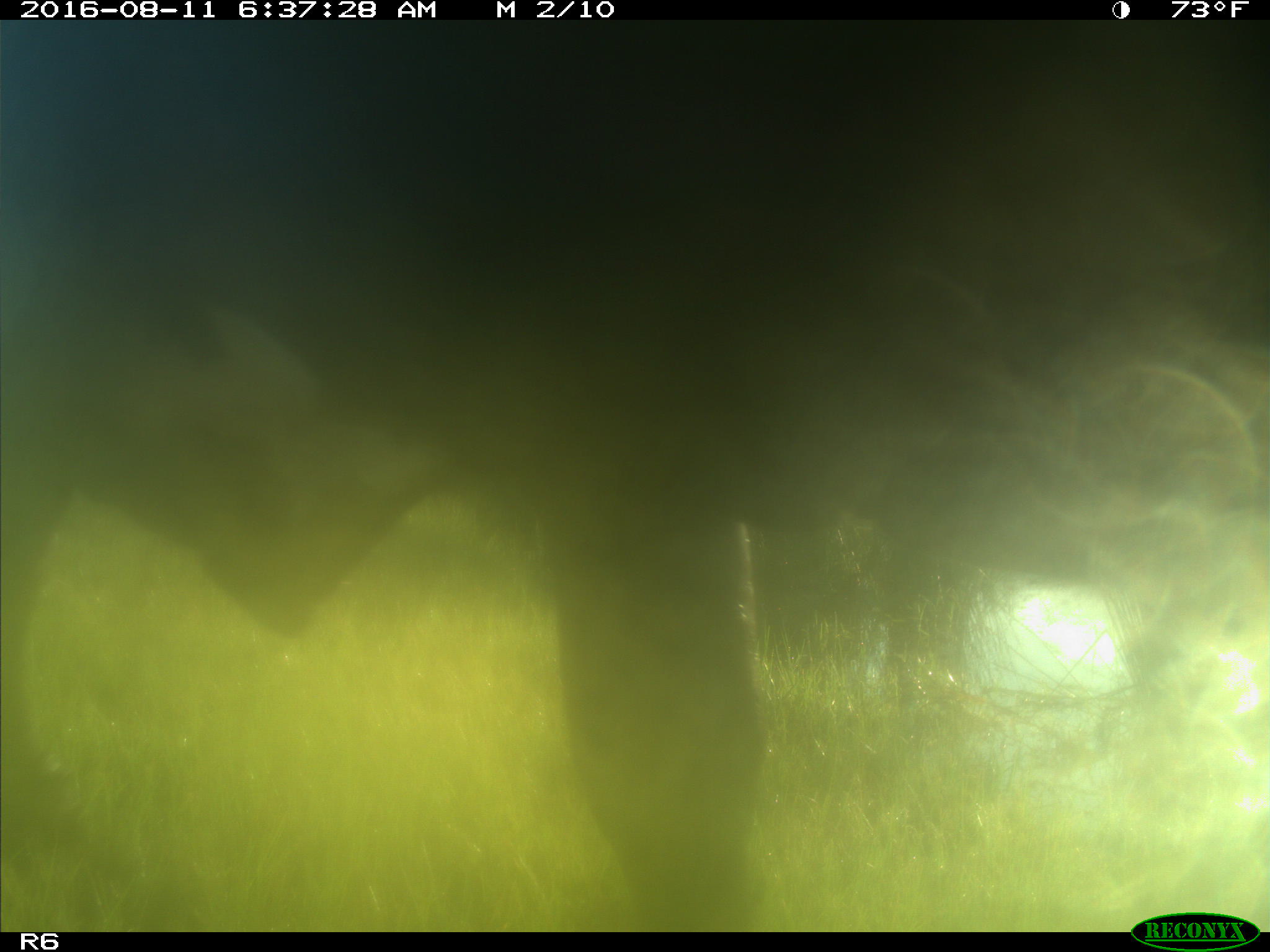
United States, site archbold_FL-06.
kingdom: Animalia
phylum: Chordata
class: Mammalia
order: Artiodactyla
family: Bovidae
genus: Bos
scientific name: Bos taurus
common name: domestic cow